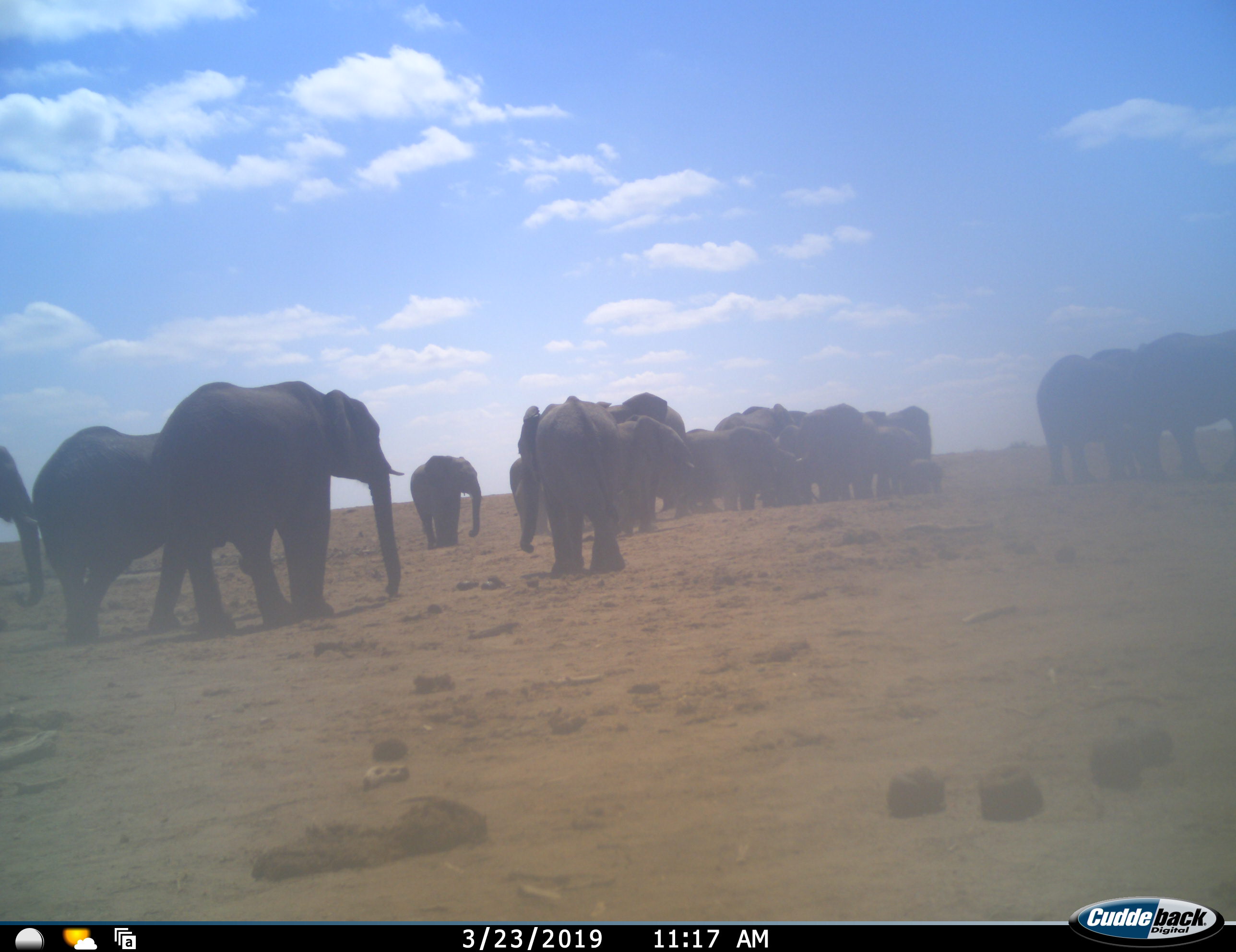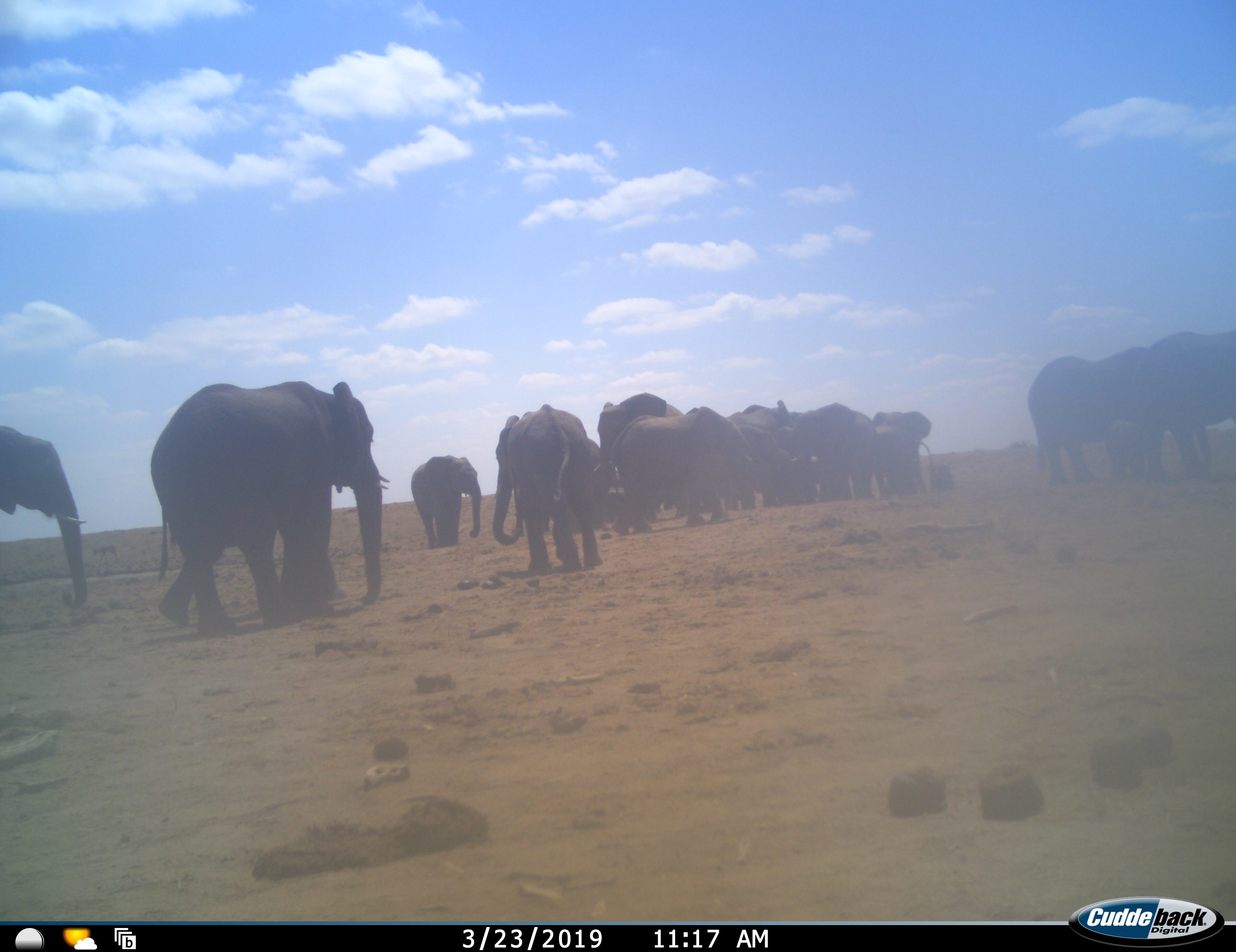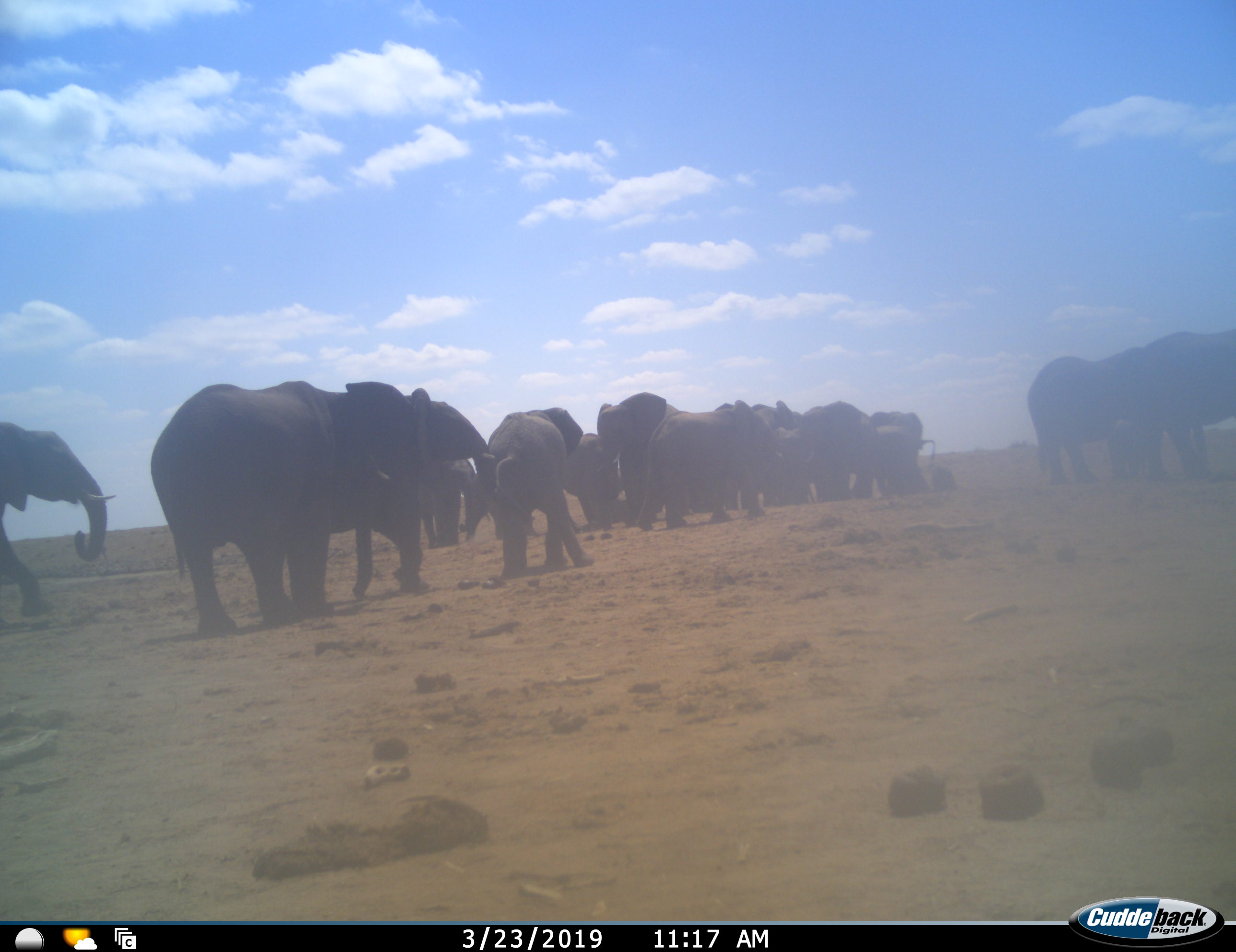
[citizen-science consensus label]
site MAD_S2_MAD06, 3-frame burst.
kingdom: Animalia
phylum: Chordata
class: Mammalia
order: Proboscidea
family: Elephantidae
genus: Loxodonta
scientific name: Loxodonta africana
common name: african bush elephant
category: elephant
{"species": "elephant (african bush elephant) (Loxodonta africana)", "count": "11-50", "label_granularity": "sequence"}